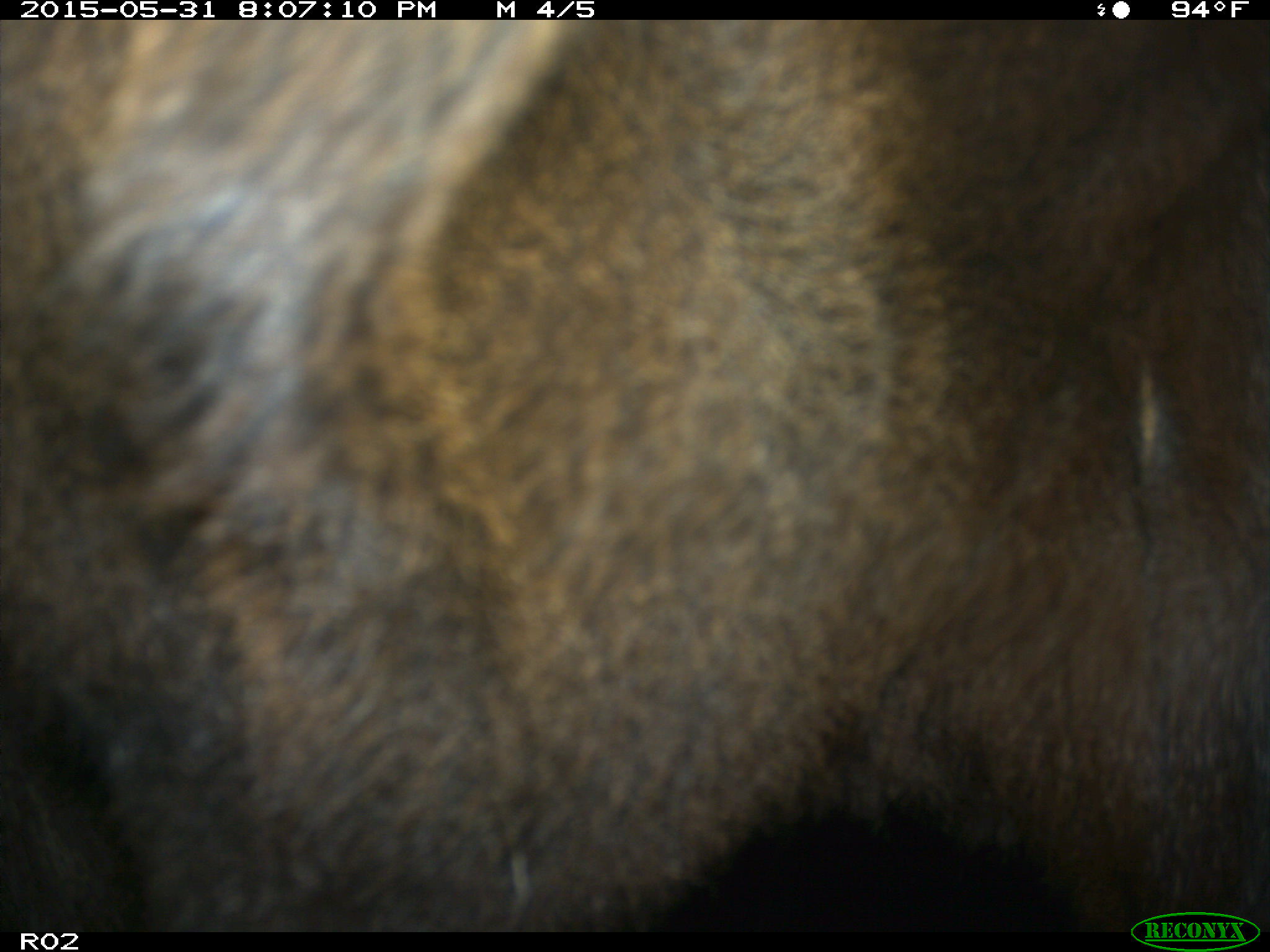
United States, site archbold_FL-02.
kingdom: Animalia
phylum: Chordata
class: Mammalia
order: Artiodactyla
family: Bovidae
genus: Bos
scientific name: Bos taurus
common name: domestic cow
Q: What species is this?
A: Bos taurus (domestic cow).